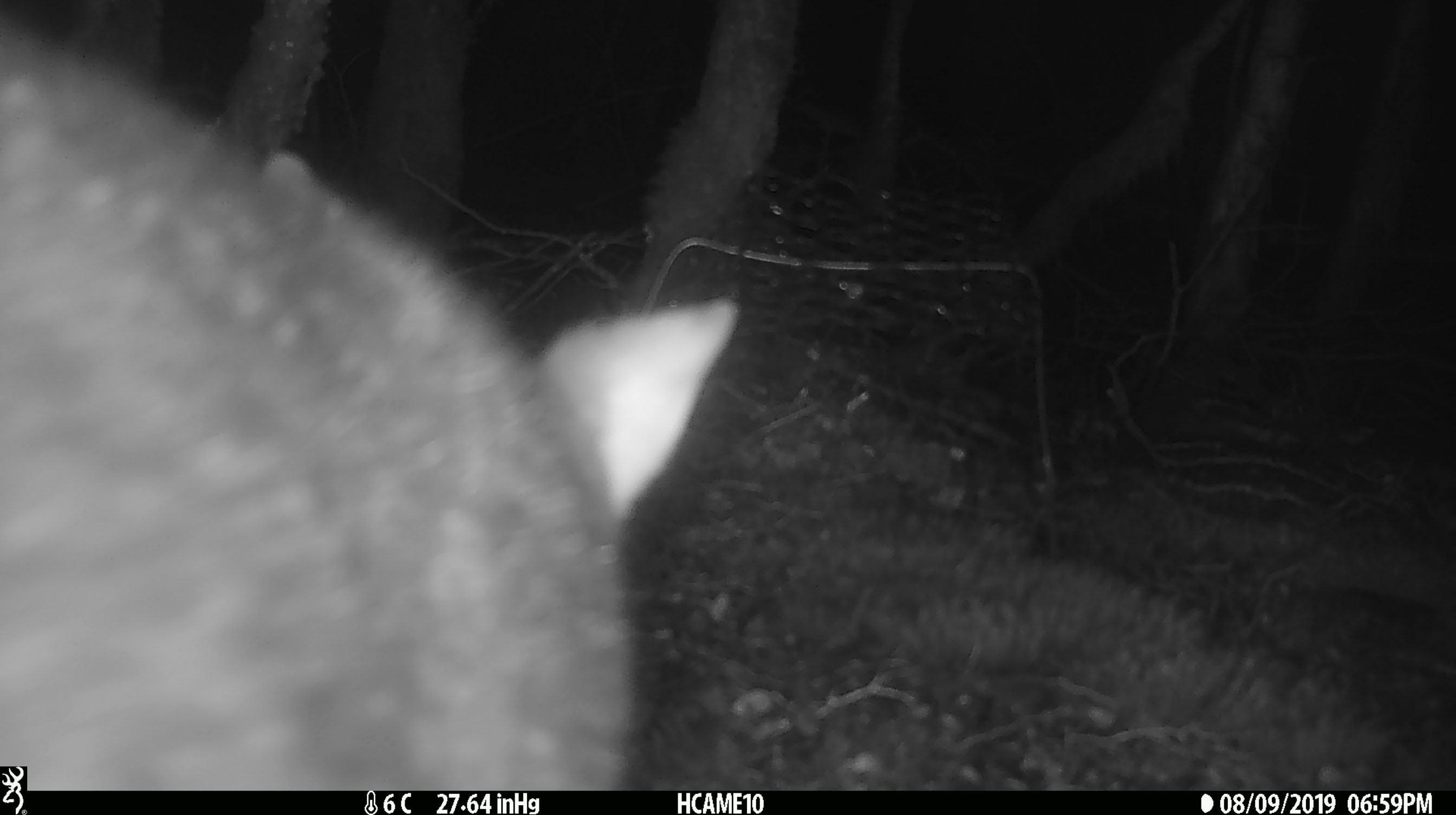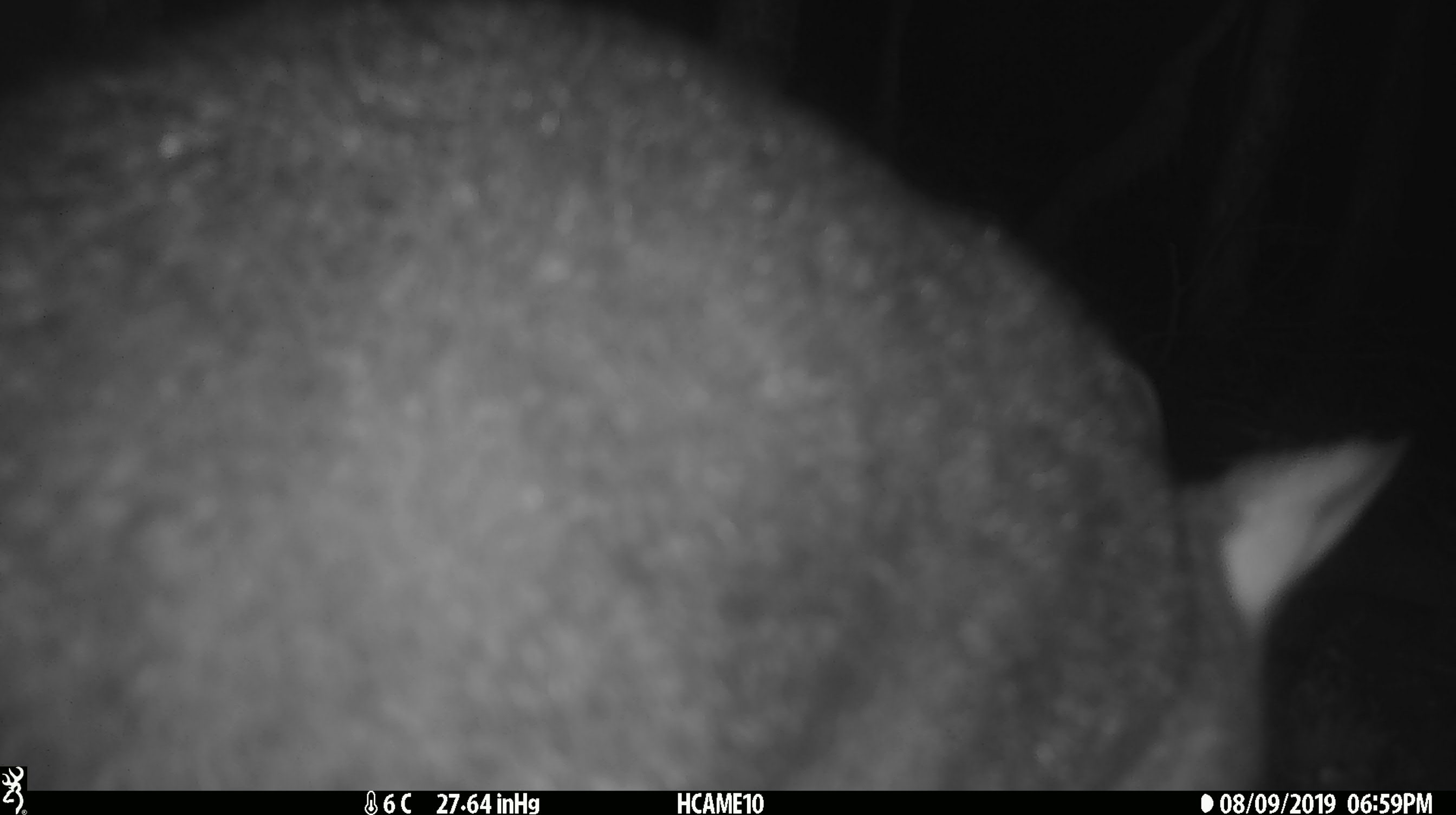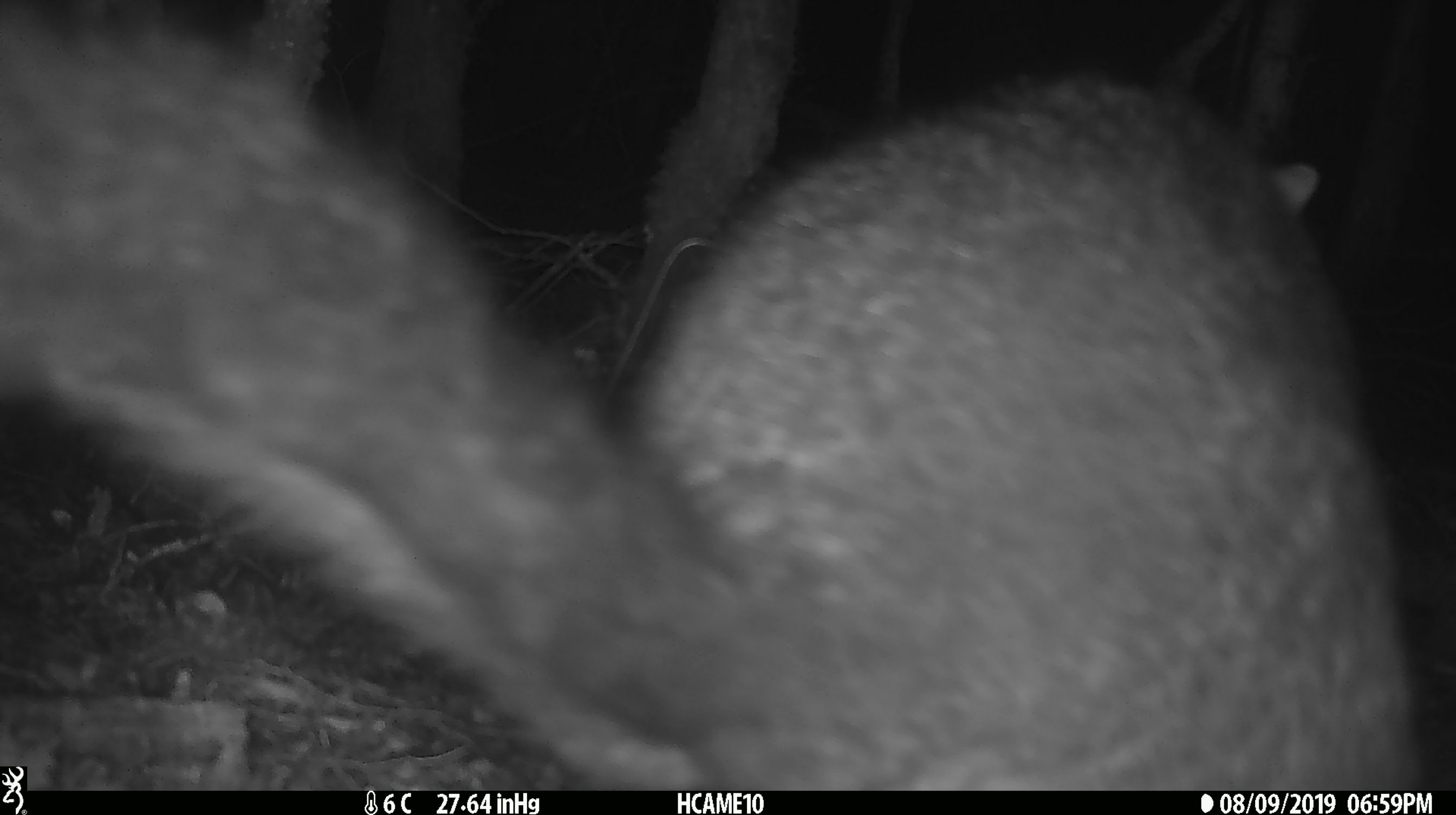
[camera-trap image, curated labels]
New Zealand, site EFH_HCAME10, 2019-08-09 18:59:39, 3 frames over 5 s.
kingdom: Animalia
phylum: Chordata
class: Mammalia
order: Diprotodontia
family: Phalangeridae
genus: Trichosurus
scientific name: Trichosurus vulpecula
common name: common brushtail possum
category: possum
Possum (common brushtail possum) (Trichosurus vulpecula).